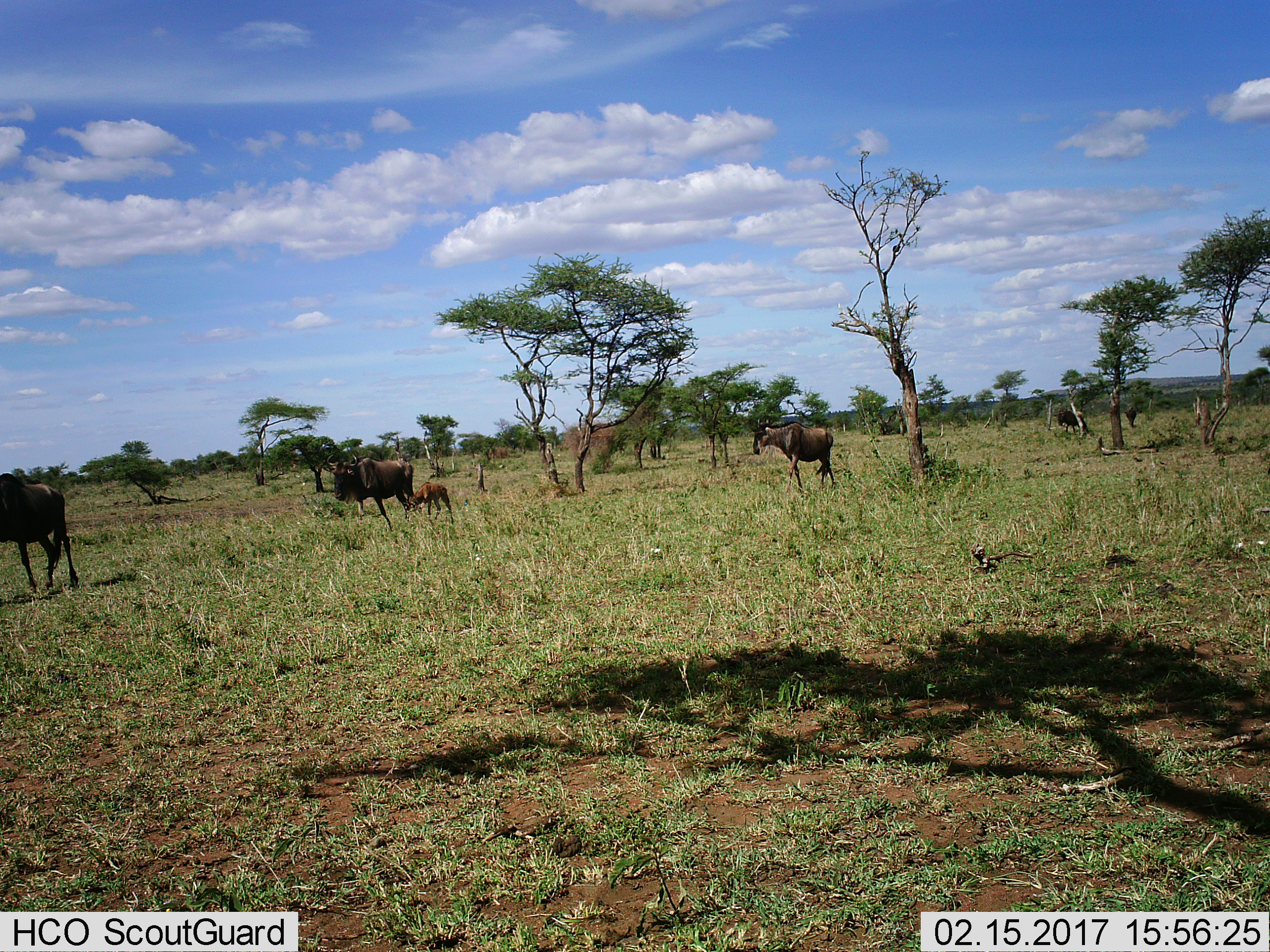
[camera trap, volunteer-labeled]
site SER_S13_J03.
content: unidentified animal